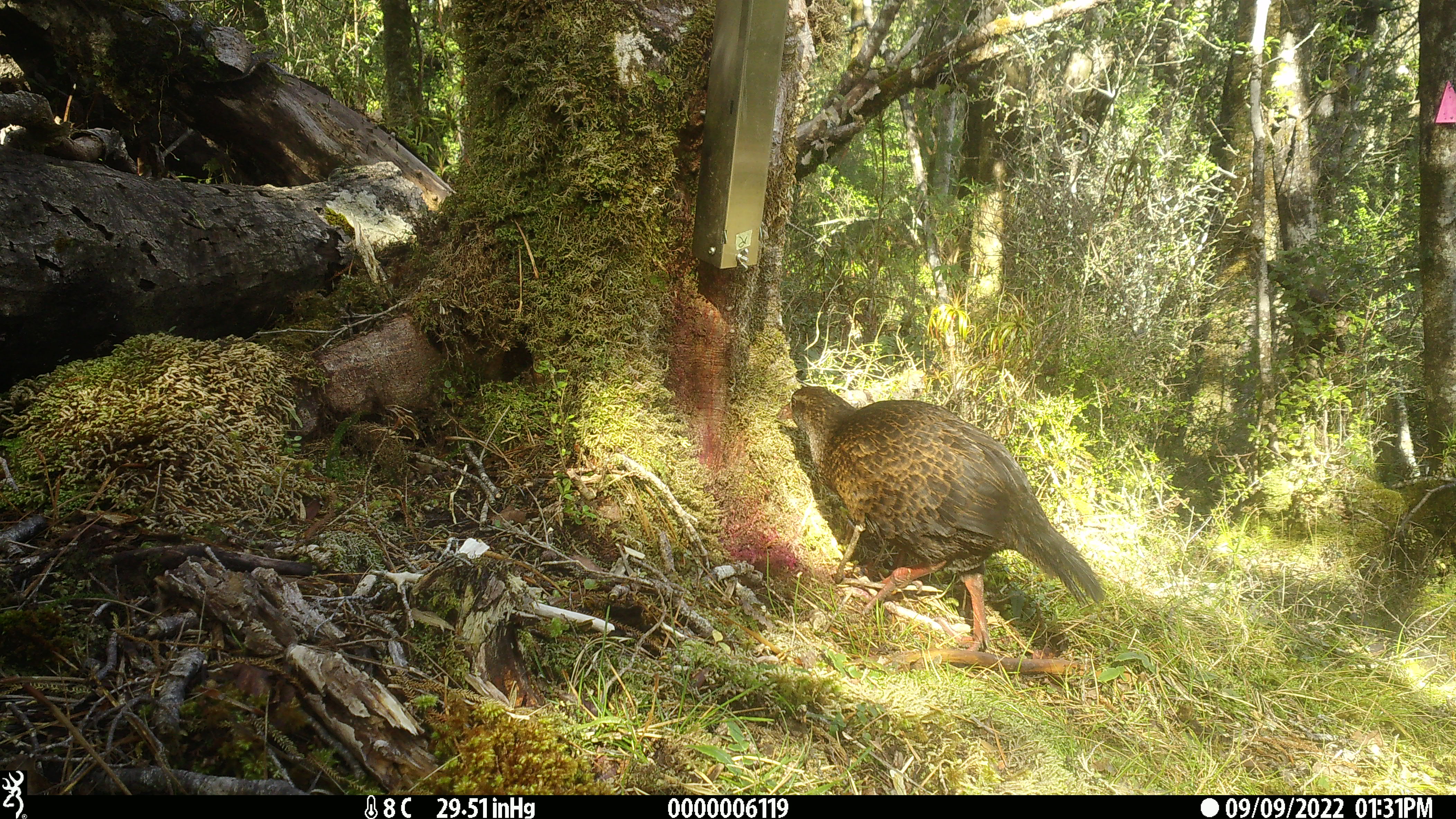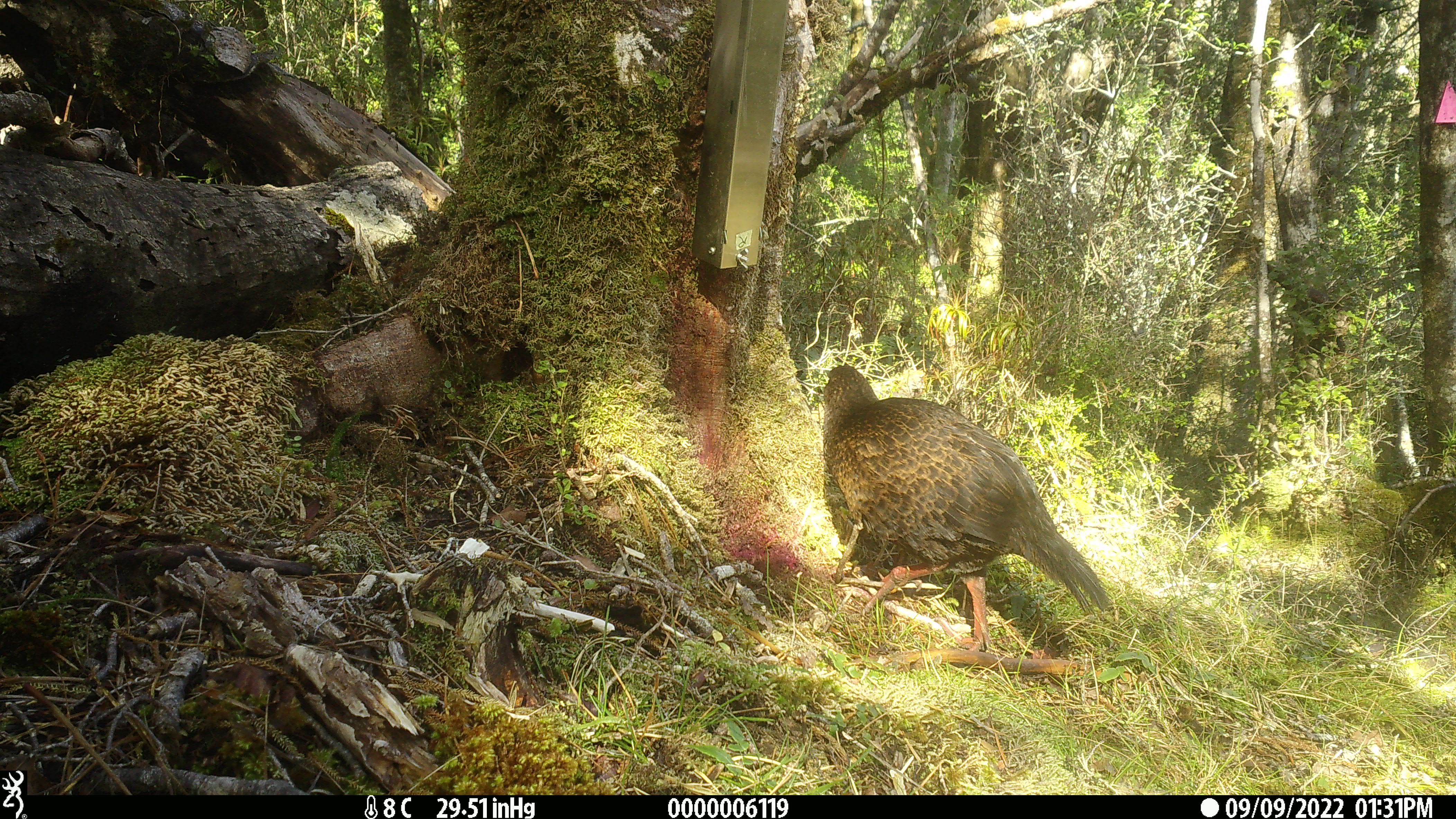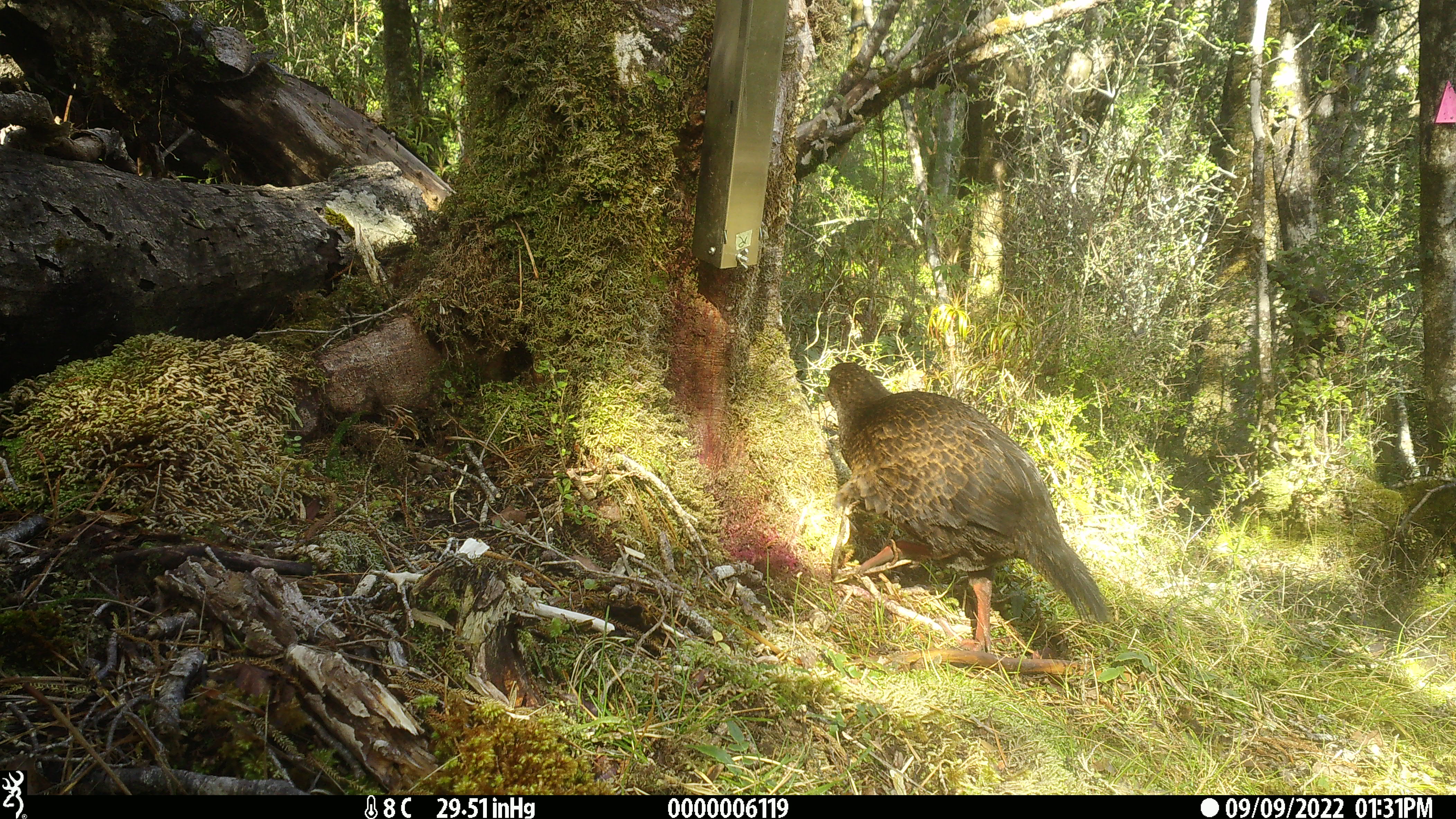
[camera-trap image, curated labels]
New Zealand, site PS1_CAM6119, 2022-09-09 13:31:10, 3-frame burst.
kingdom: Animalia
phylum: Chordata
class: Aves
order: Gruiformes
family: Rallidae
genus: Gallirallus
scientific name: Gallirallus australis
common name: weka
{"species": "weka (Gallirallus australis)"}